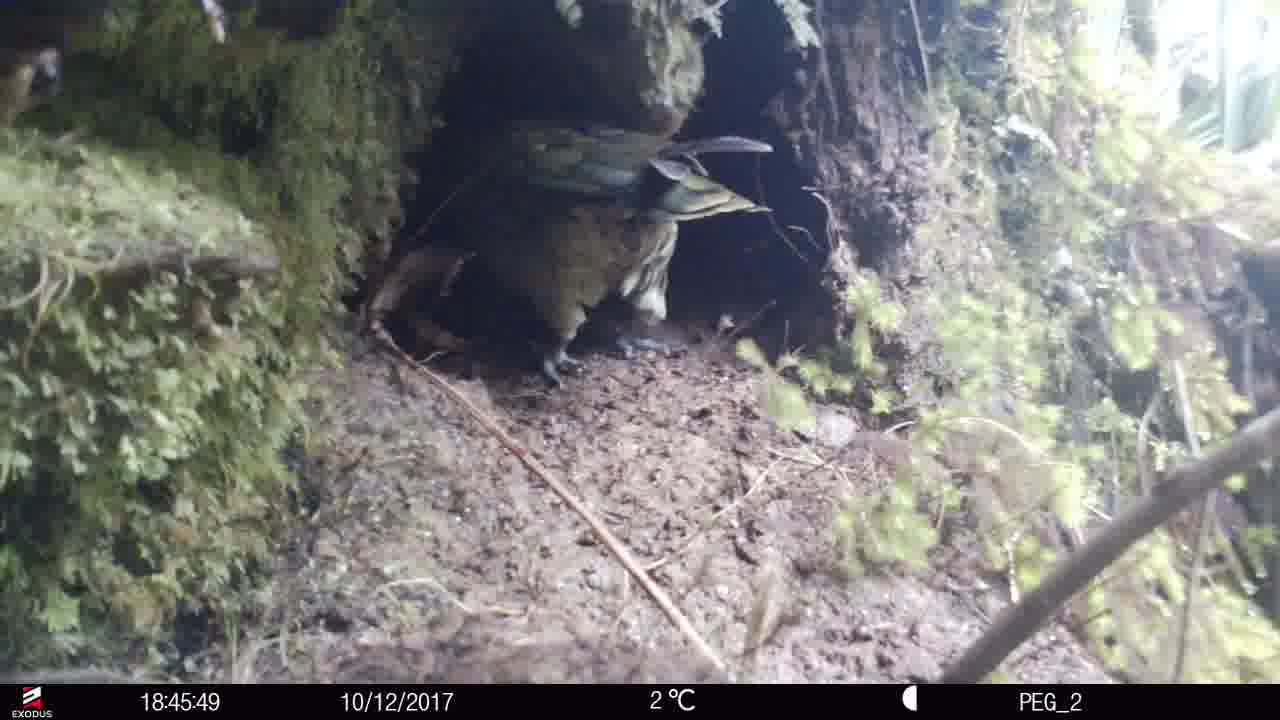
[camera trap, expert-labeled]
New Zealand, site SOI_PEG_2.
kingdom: Animalia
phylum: Chordata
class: Aves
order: Psittaciformes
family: Strigopidae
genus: Nestor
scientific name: Nestor notabilis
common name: kea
Kea (Nestor notabilis).